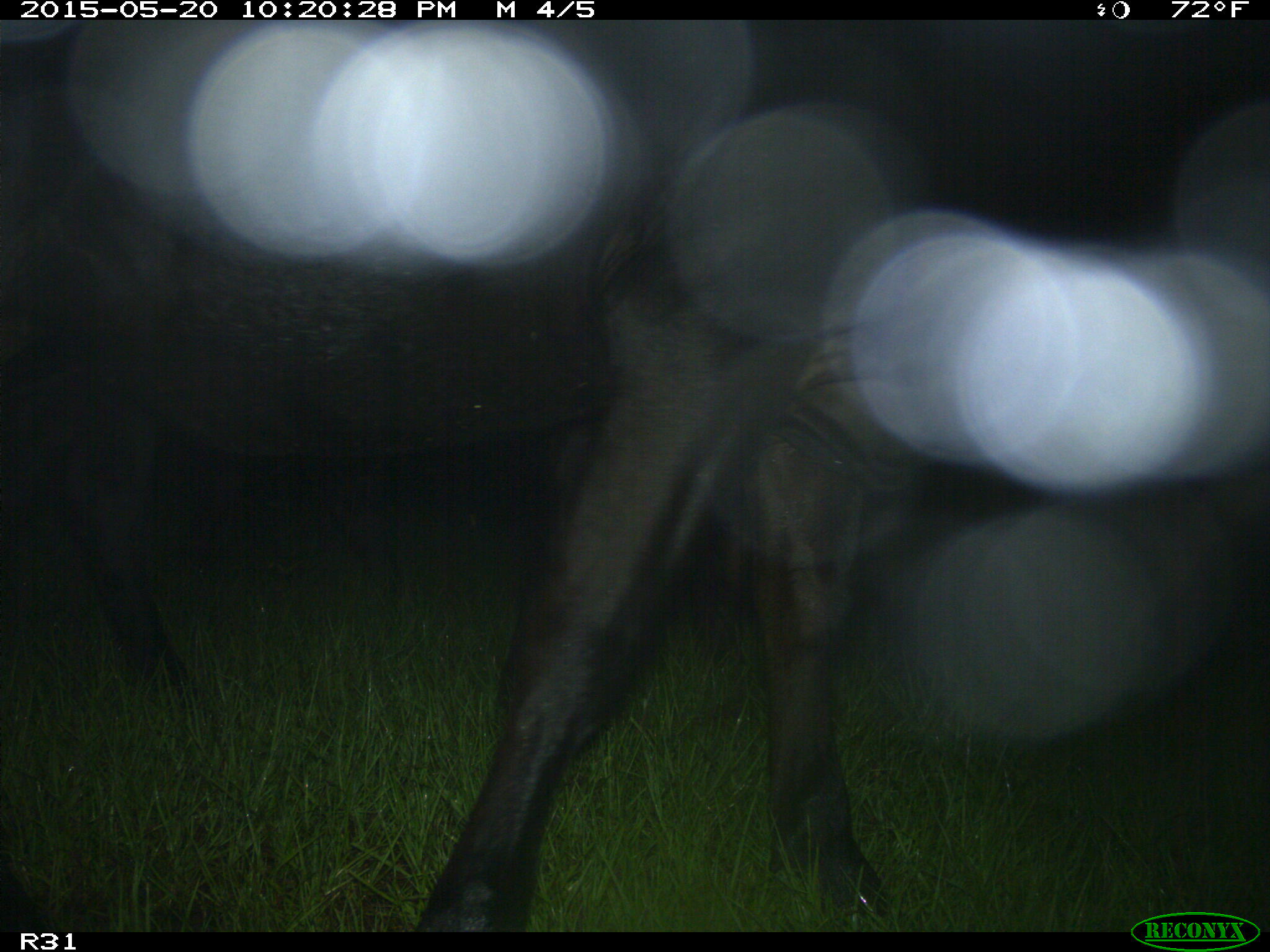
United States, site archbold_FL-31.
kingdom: Animalia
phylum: Chordata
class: Mammalia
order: Artiodactyla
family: Bovidae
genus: Bos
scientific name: Bos taurus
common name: domestic cow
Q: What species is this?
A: Bos taurus (domestic cow).